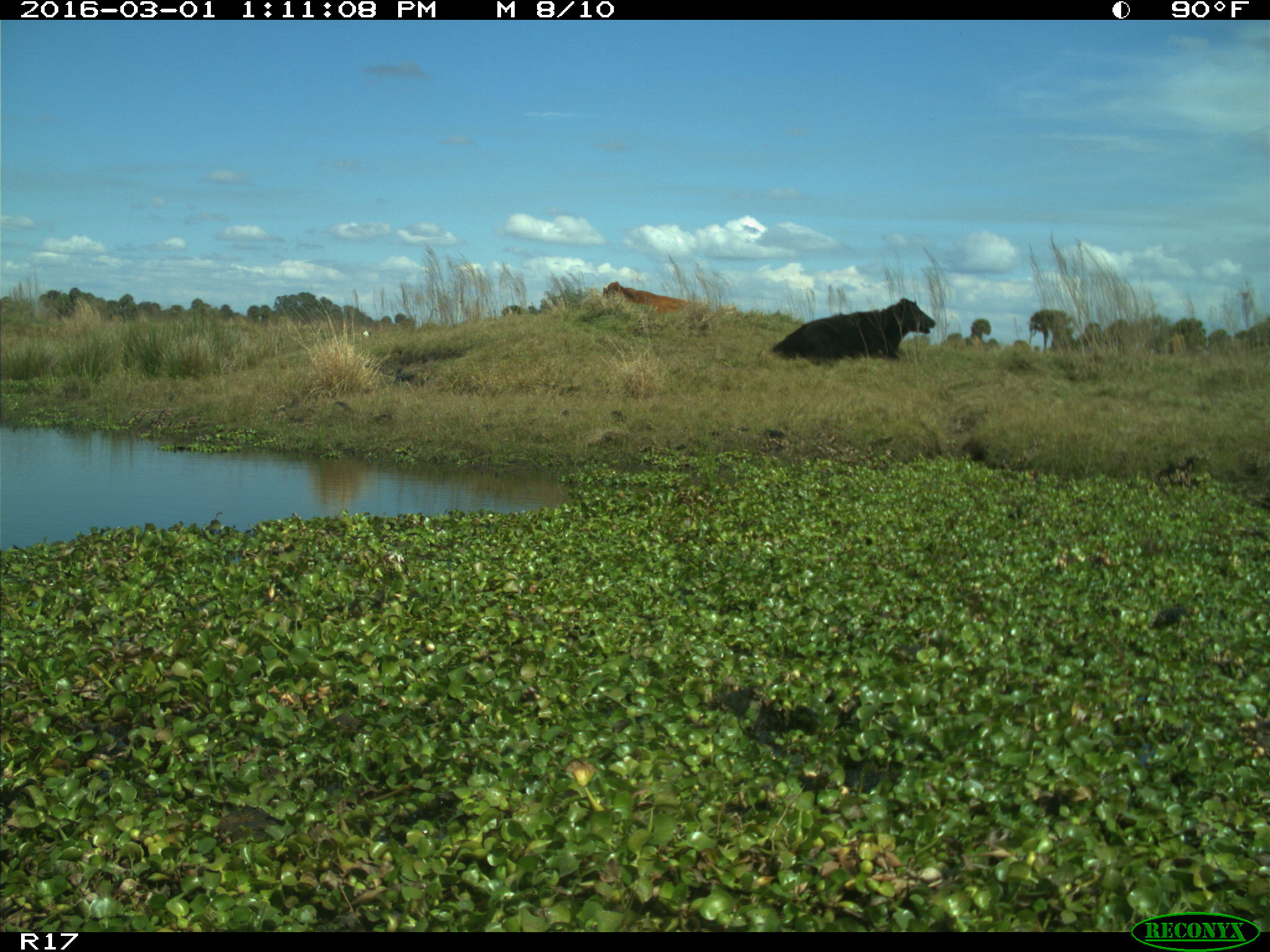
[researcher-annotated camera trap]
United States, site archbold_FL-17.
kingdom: Animalia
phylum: Chordata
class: Mammalia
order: Artiodactyla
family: Bovidae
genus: Bos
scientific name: Bos taurus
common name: domestic cow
Bos taurus (domestic cow).